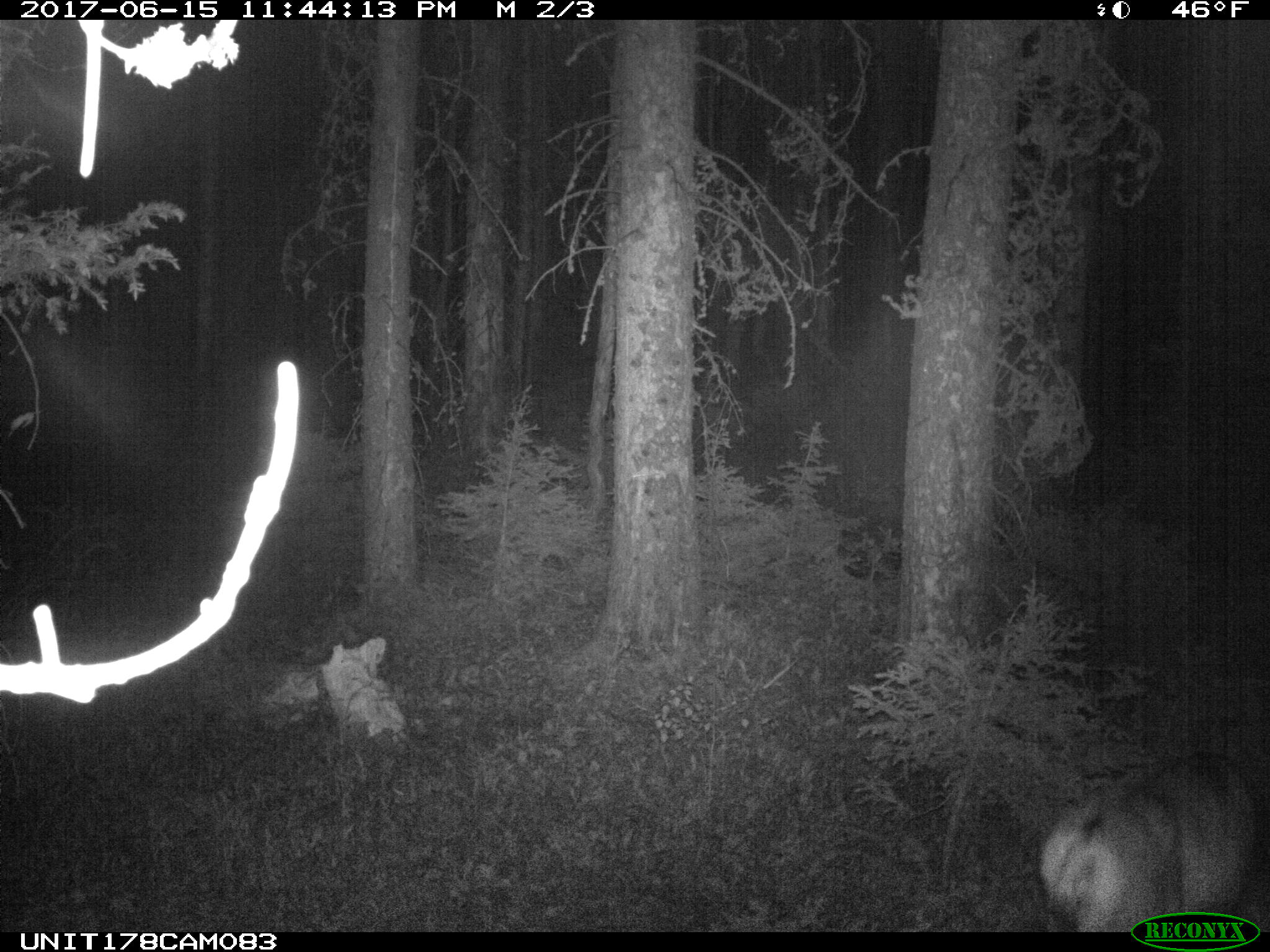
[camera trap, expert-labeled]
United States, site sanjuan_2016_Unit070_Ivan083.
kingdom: Animalia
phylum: Chordata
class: Mammalia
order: Artiodactyla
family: Cervidae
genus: Odocoileus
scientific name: Odocoileus hemionus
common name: mule deer